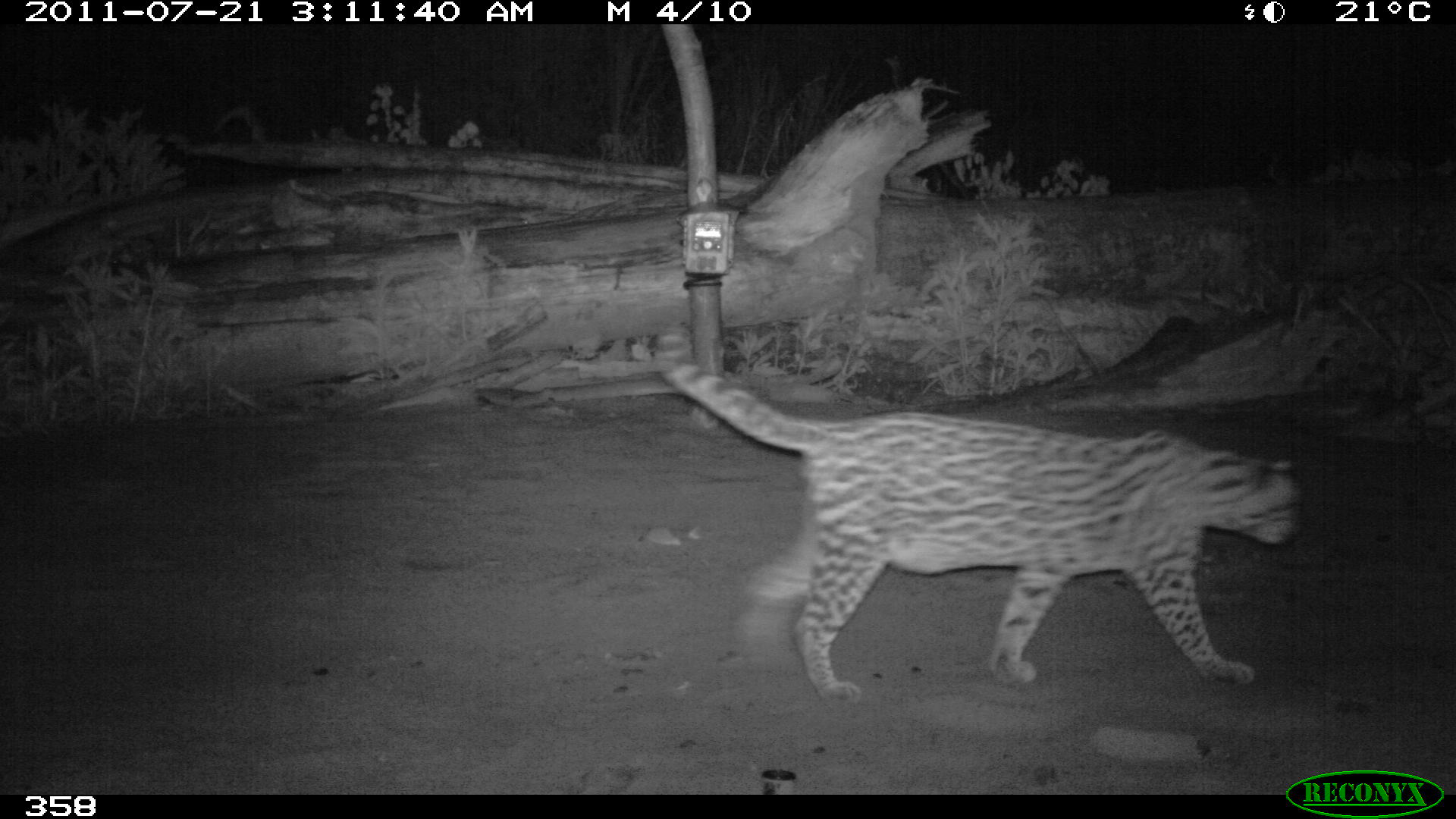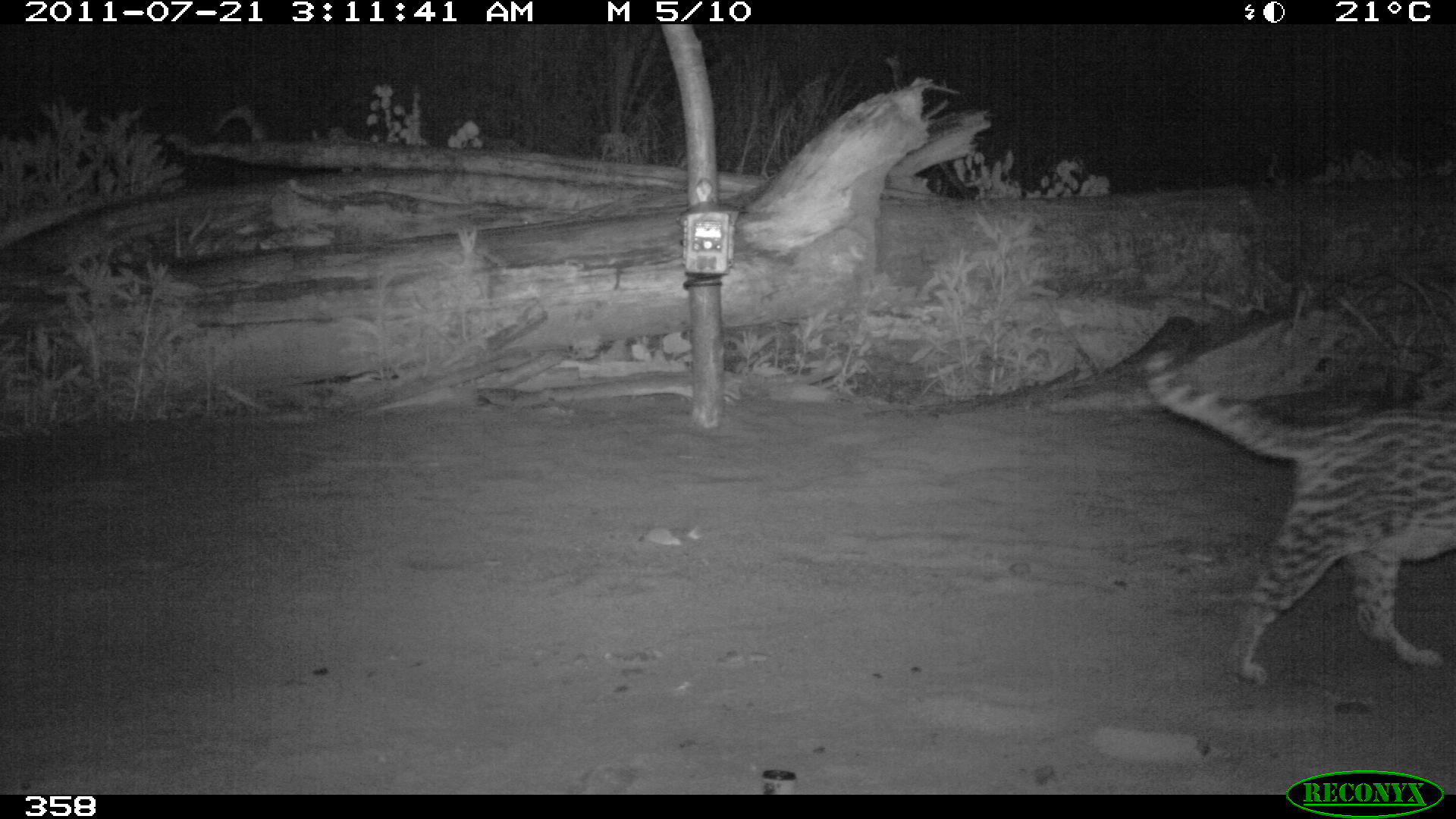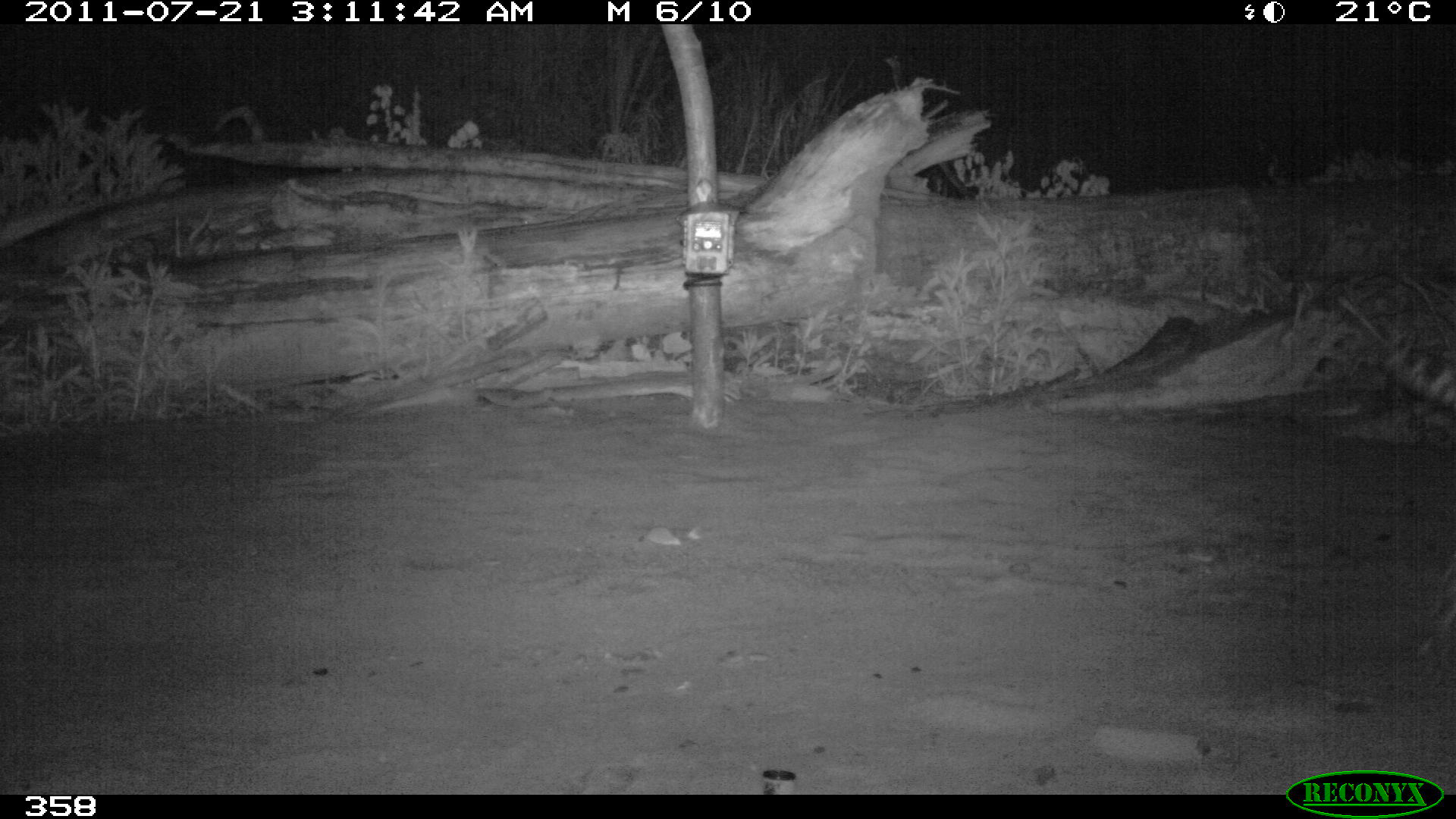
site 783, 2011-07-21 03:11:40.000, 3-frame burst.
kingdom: Animalia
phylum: Chordata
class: Mammalia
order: Carnivora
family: Felidae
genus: Leopardus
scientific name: Leopardus pardalis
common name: ocelot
Leopardus pardalis (ocelot).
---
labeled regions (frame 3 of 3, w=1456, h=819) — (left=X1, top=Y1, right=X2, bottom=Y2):
leopardus pardalis: (left=1375, top=341, right=1454, bottom=410)